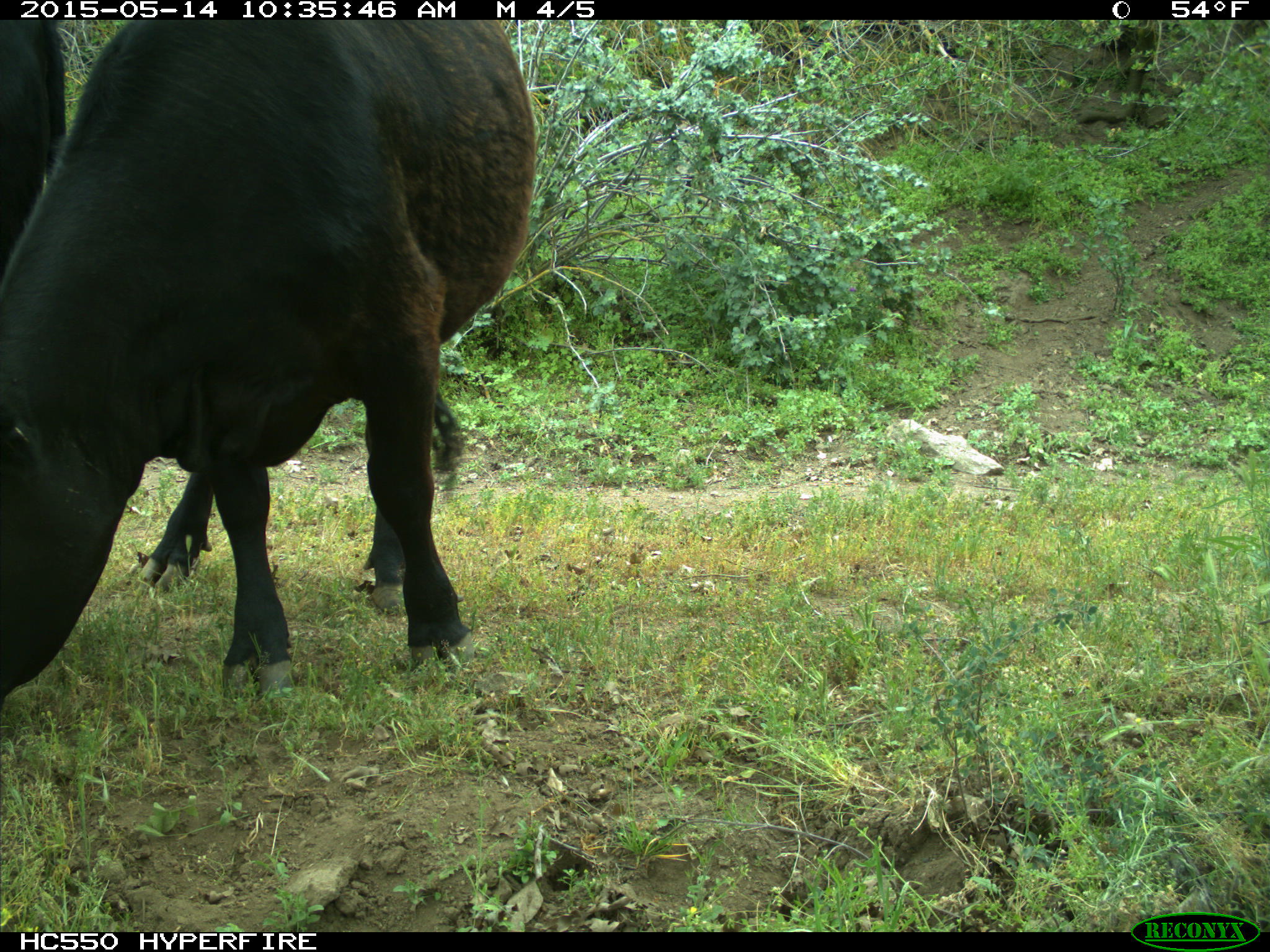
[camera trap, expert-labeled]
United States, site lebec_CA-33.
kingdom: Animalia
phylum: Chordata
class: Mammalia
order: Artiodactyla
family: Bovidae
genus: Bos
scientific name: Bos taurus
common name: domestic cow